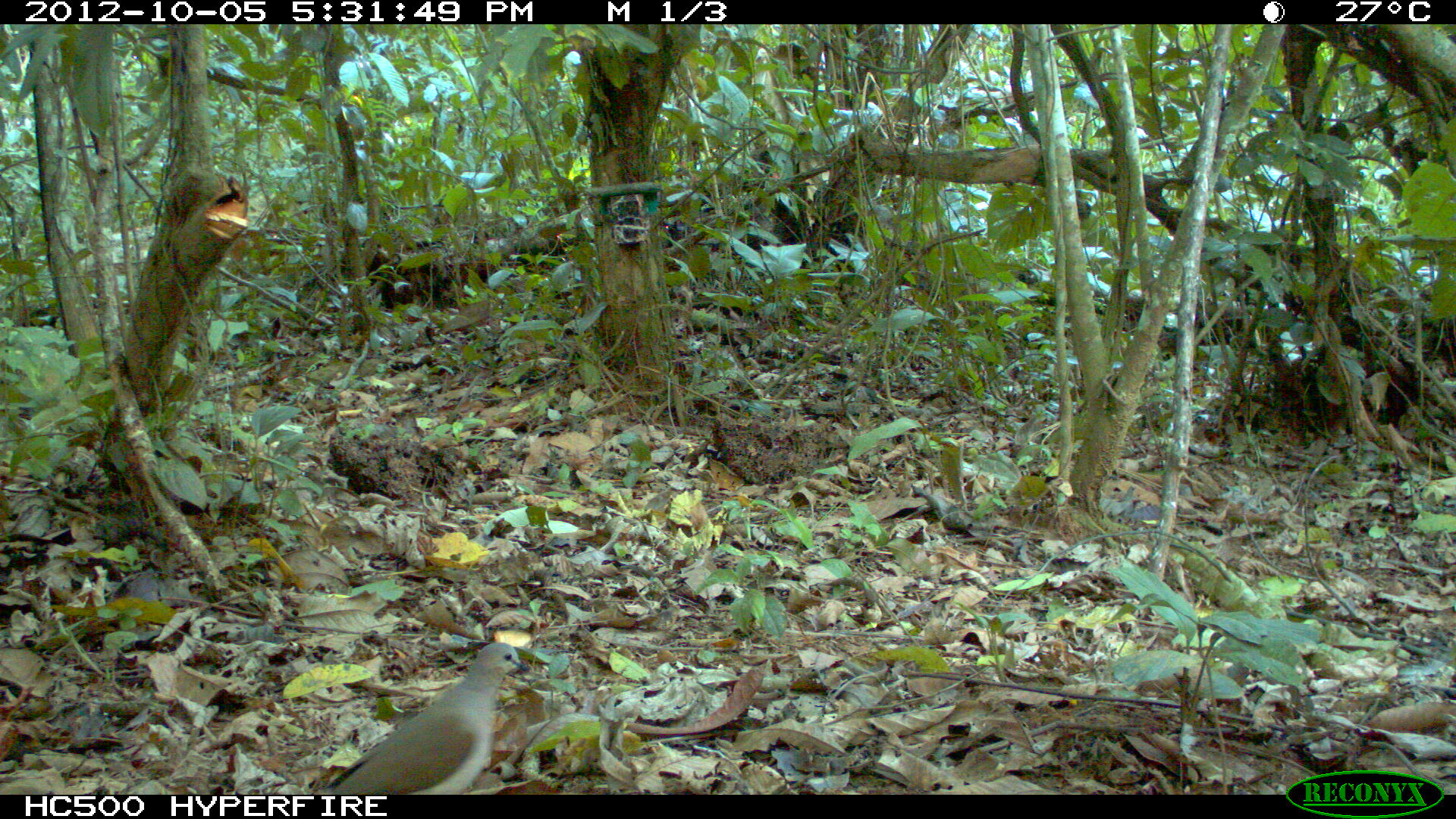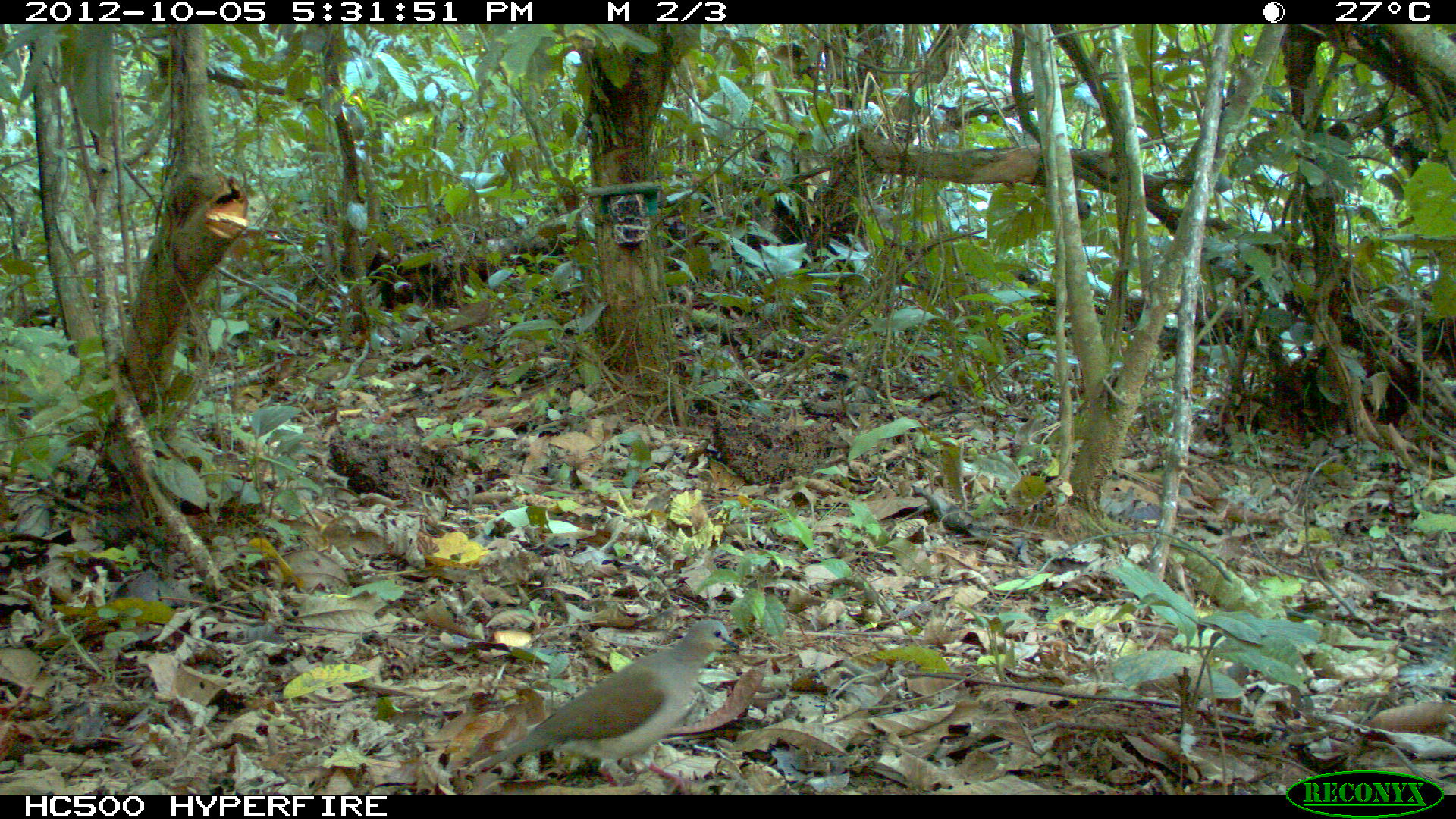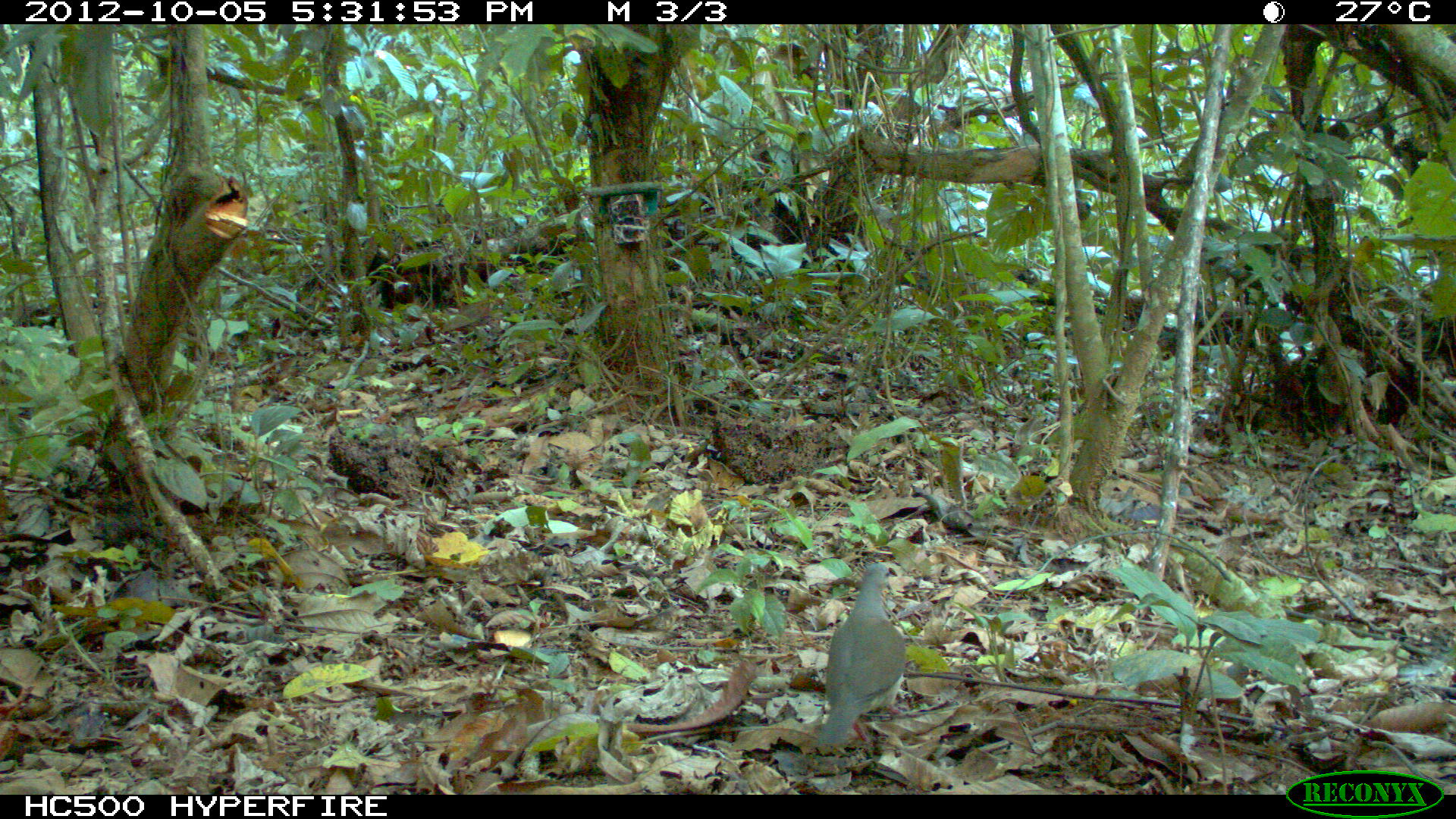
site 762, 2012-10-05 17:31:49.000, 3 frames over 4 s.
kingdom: Animalia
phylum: Chordata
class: Aves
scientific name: Aves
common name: bird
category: unknown bird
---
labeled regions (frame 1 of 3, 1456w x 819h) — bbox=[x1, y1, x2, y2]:
unknown bird: bbox=[316, 643, 532, 795]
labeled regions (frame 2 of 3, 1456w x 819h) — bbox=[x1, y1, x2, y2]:
unknown bird: bbox=[475, 618, 757, 796]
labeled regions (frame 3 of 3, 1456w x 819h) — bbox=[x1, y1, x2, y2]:
unknown bird: bbox=[817, 562, 907, 747]